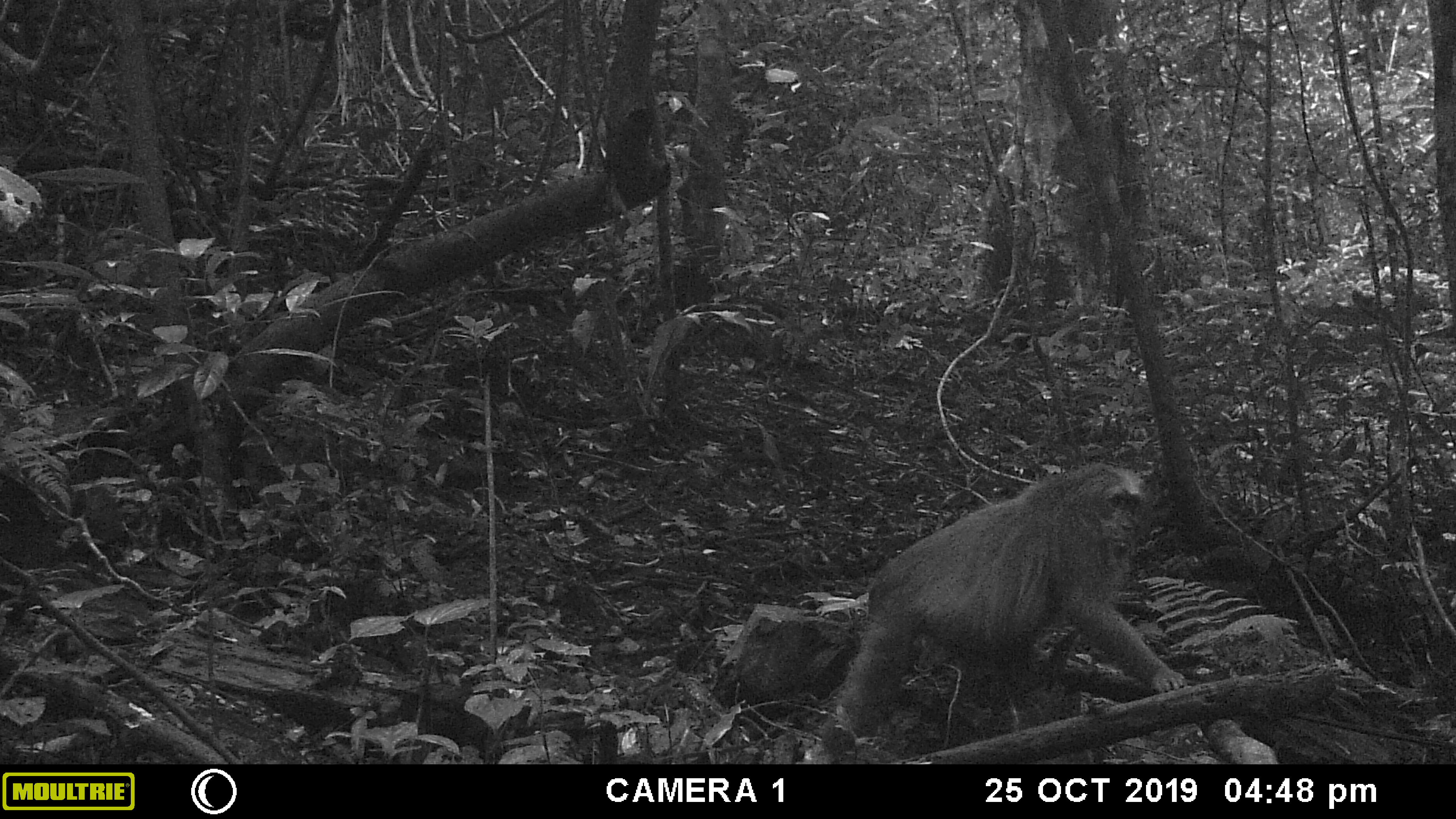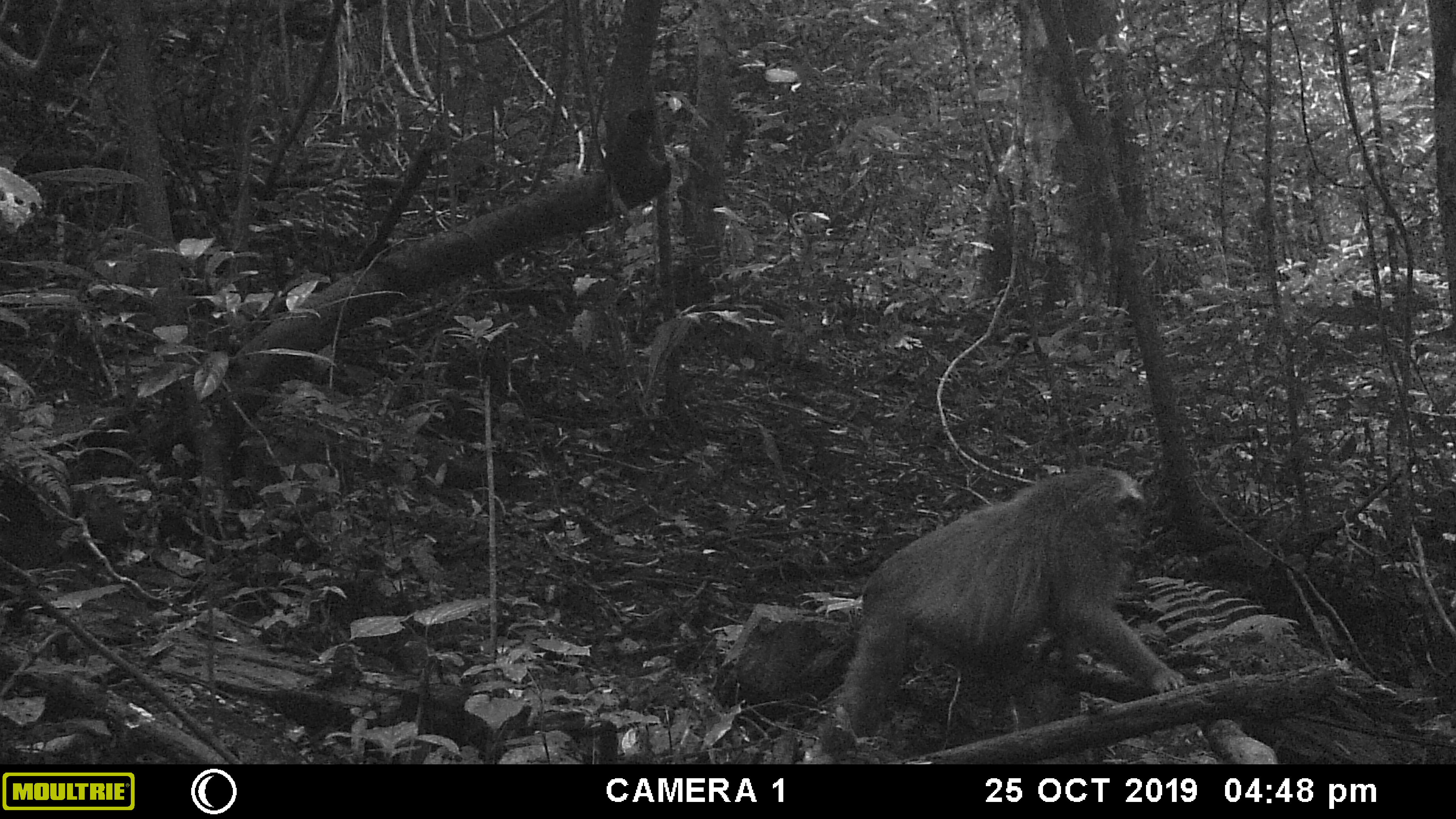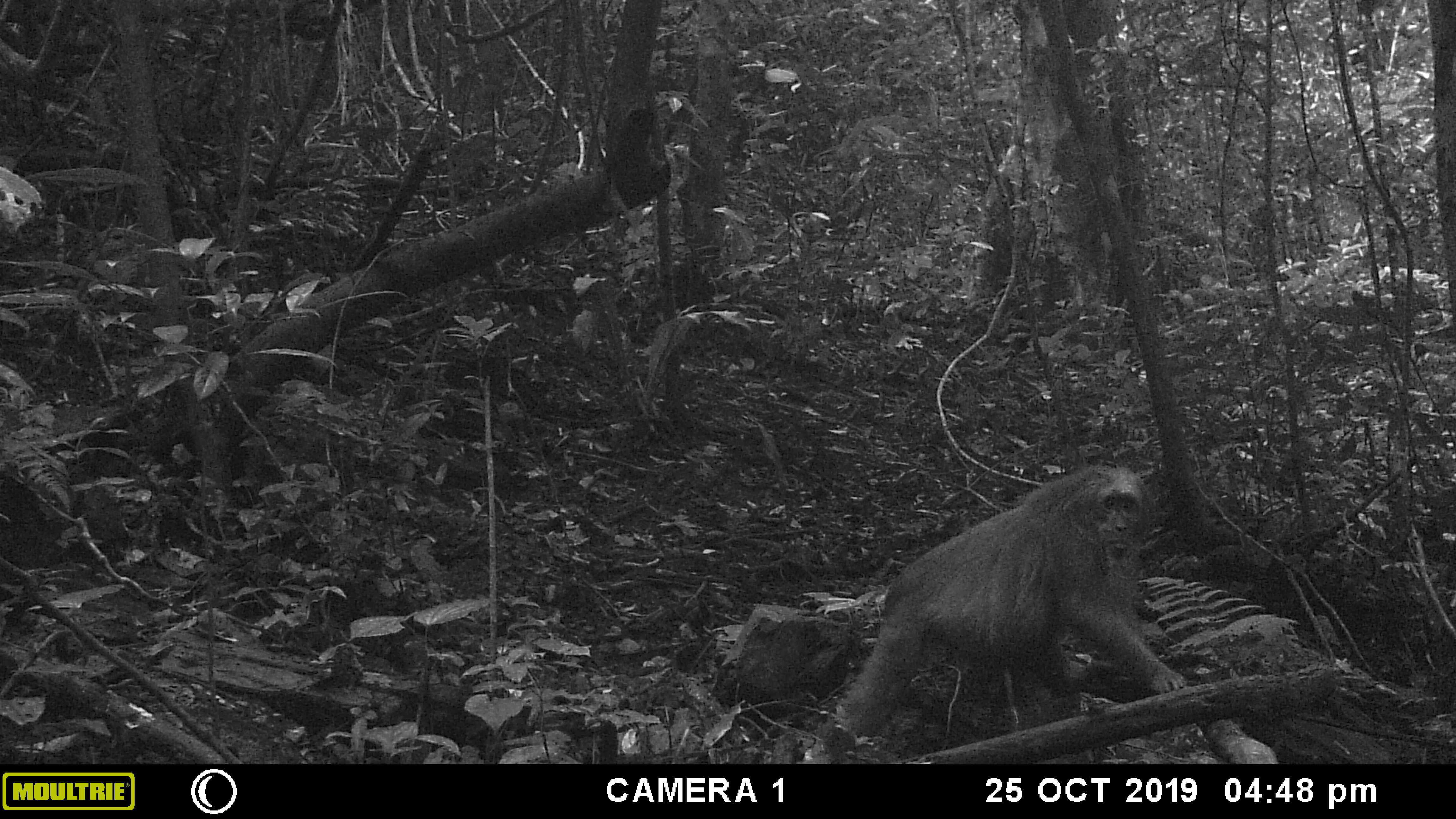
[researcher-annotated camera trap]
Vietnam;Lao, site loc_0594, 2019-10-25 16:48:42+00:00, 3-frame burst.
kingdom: Animalia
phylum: Chordata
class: Mammalia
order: Primates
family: Cercopithecidae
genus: Macaca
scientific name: Macaca arctoides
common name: stump-tailed macaque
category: stump tailed macaque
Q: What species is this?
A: Stump tailed macaque (stump-tailed macaque) (Macaca arctoides).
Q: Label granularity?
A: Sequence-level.